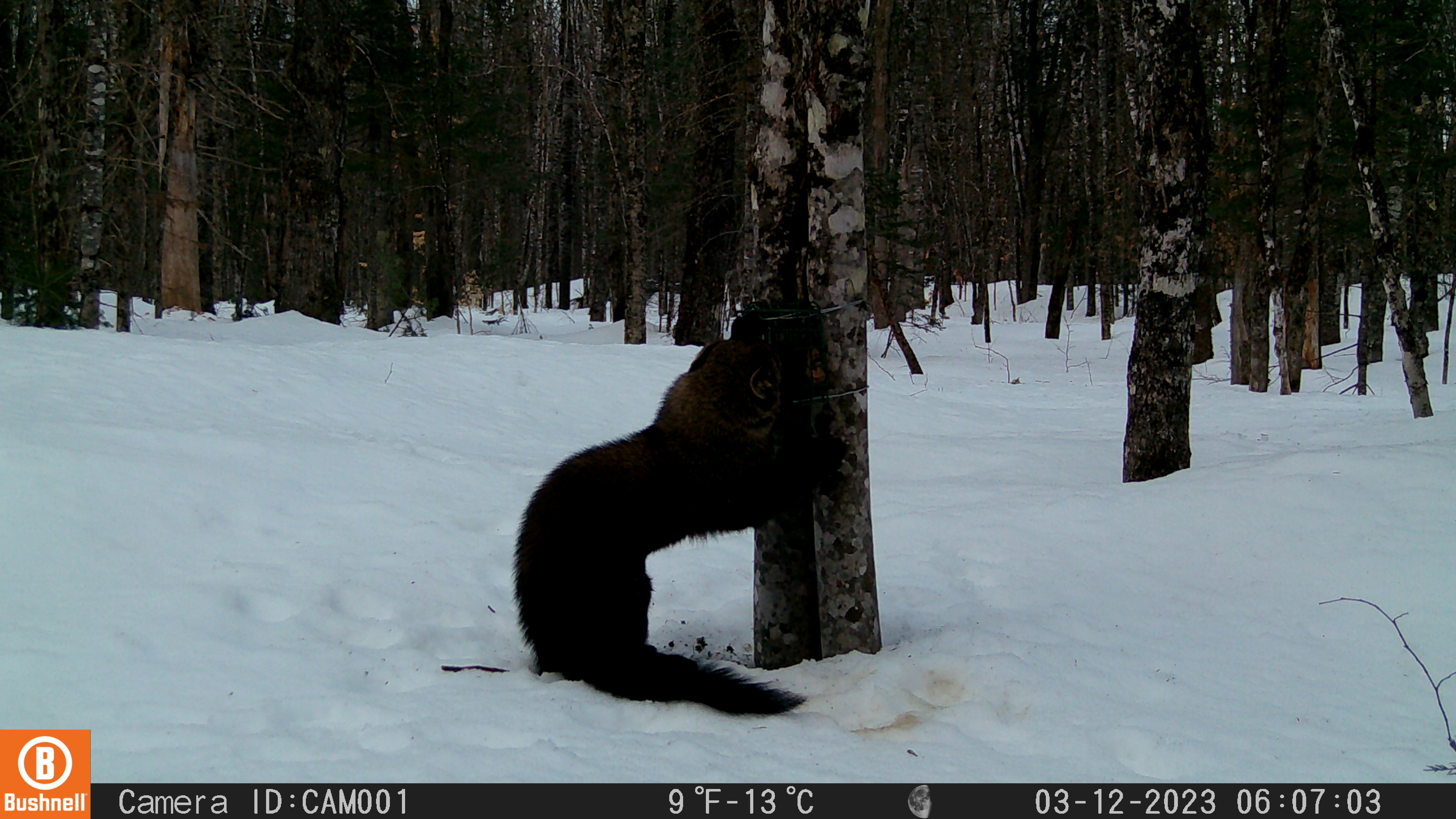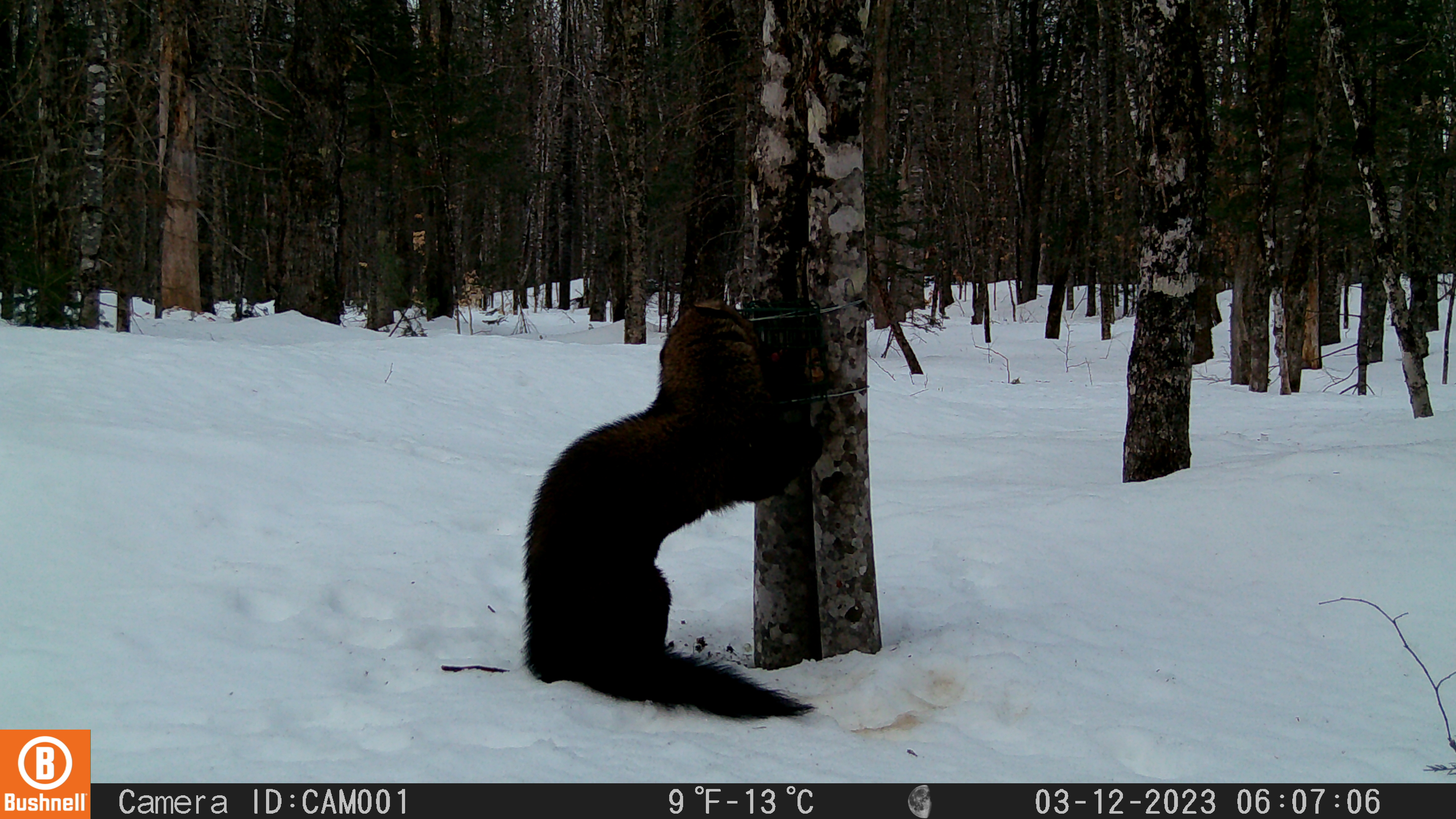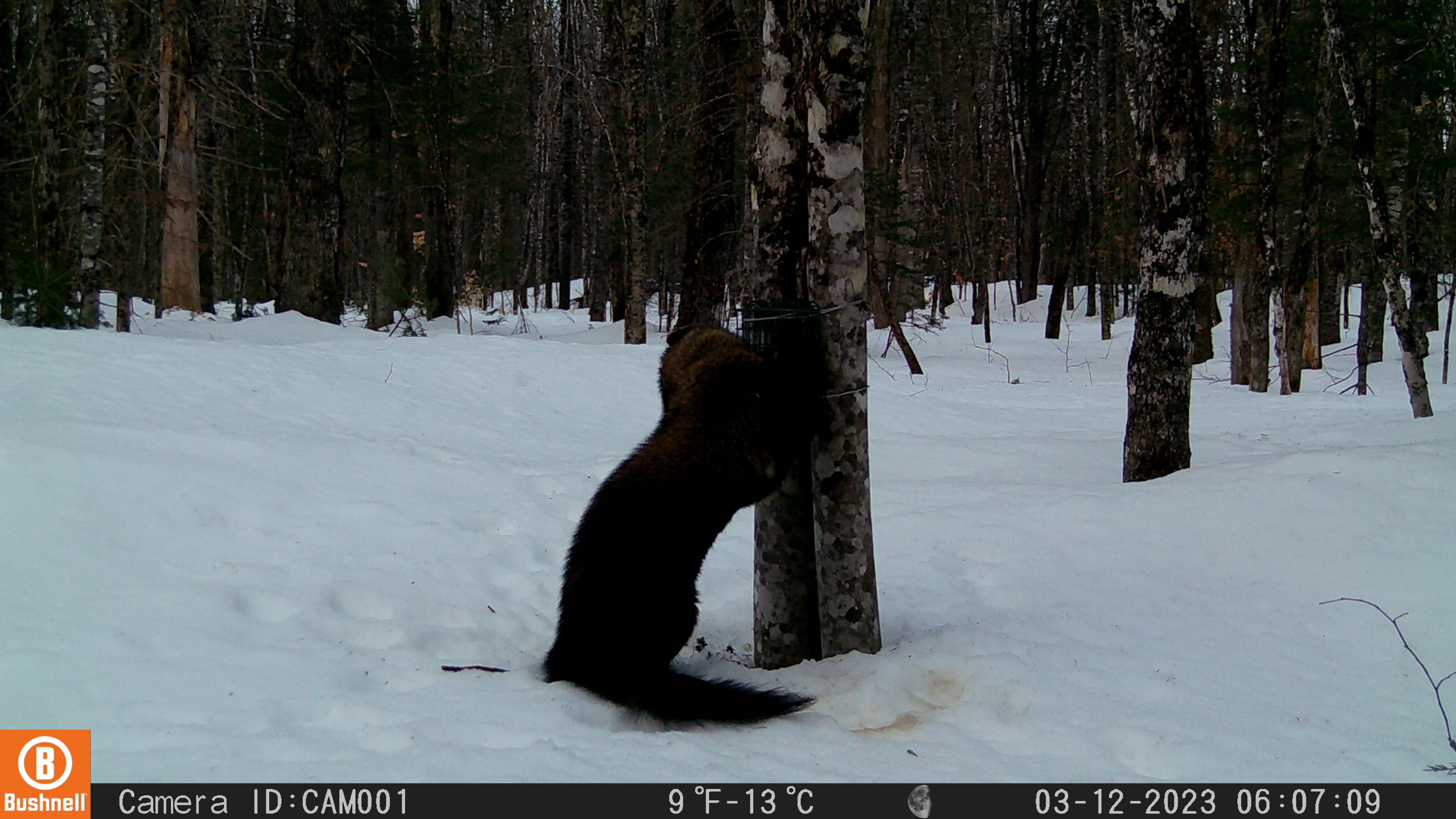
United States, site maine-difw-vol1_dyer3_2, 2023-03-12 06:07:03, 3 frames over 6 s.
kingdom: Animalia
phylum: Chordata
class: Mammalia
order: Carnivora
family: Mustelidae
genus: Pekania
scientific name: Pekania pennanti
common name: fisher